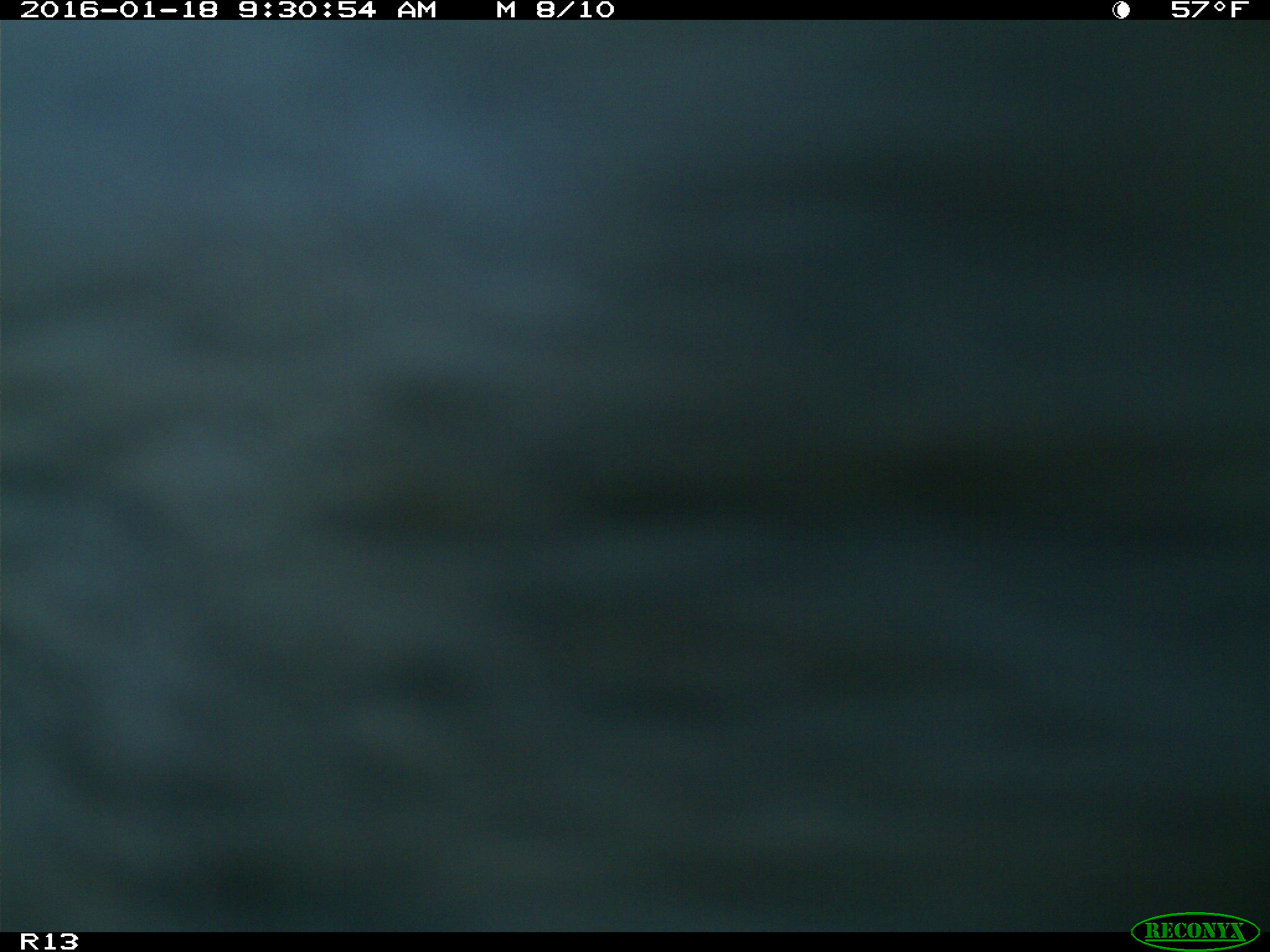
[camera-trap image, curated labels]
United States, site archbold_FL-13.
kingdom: Animalia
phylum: Chordata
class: Mammalia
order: Artiodactyla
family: Bovidae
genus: Bos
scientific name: Bos taurus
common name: domestic cow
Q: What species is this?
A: Bos taurus (domestic cow).